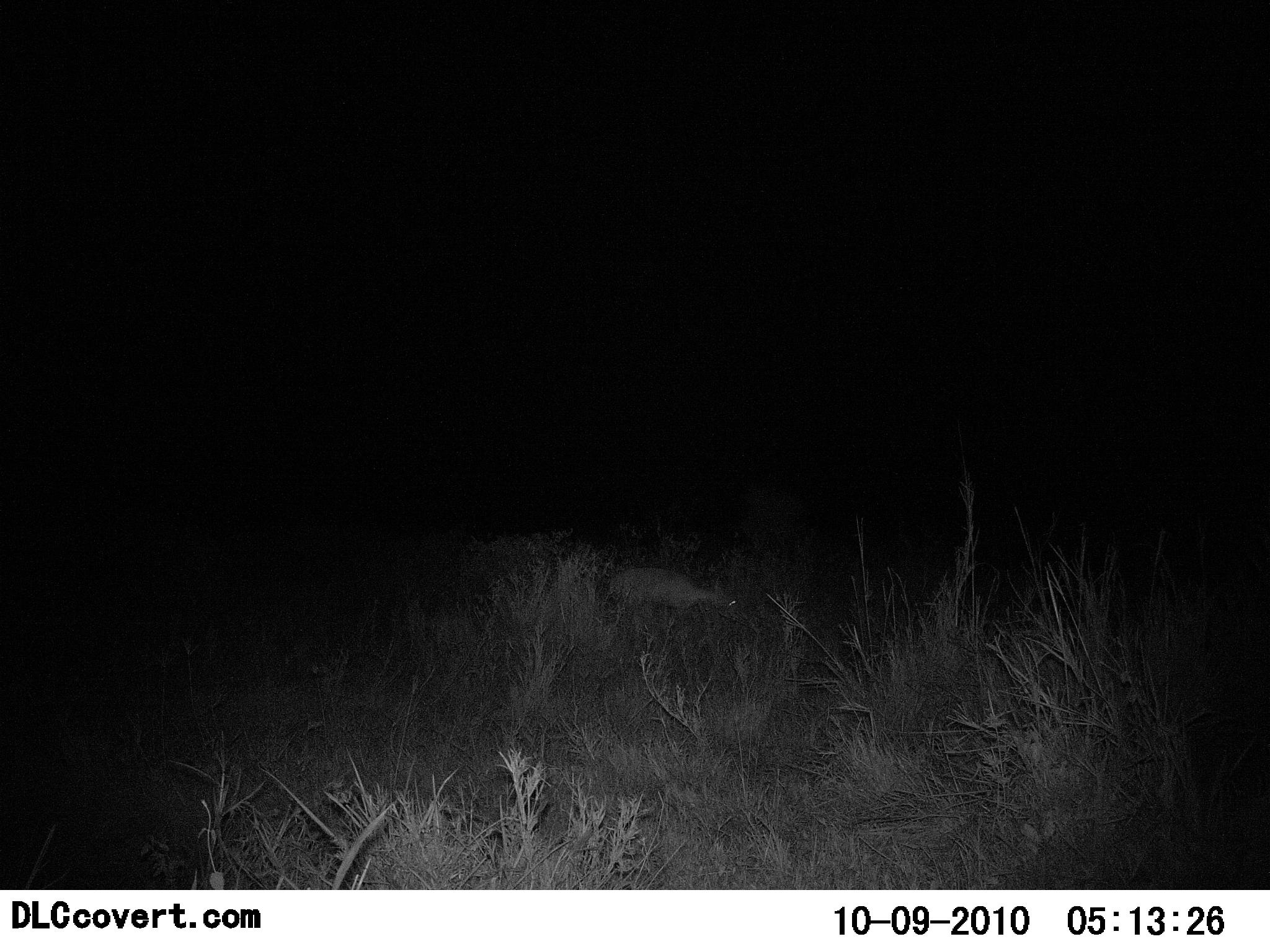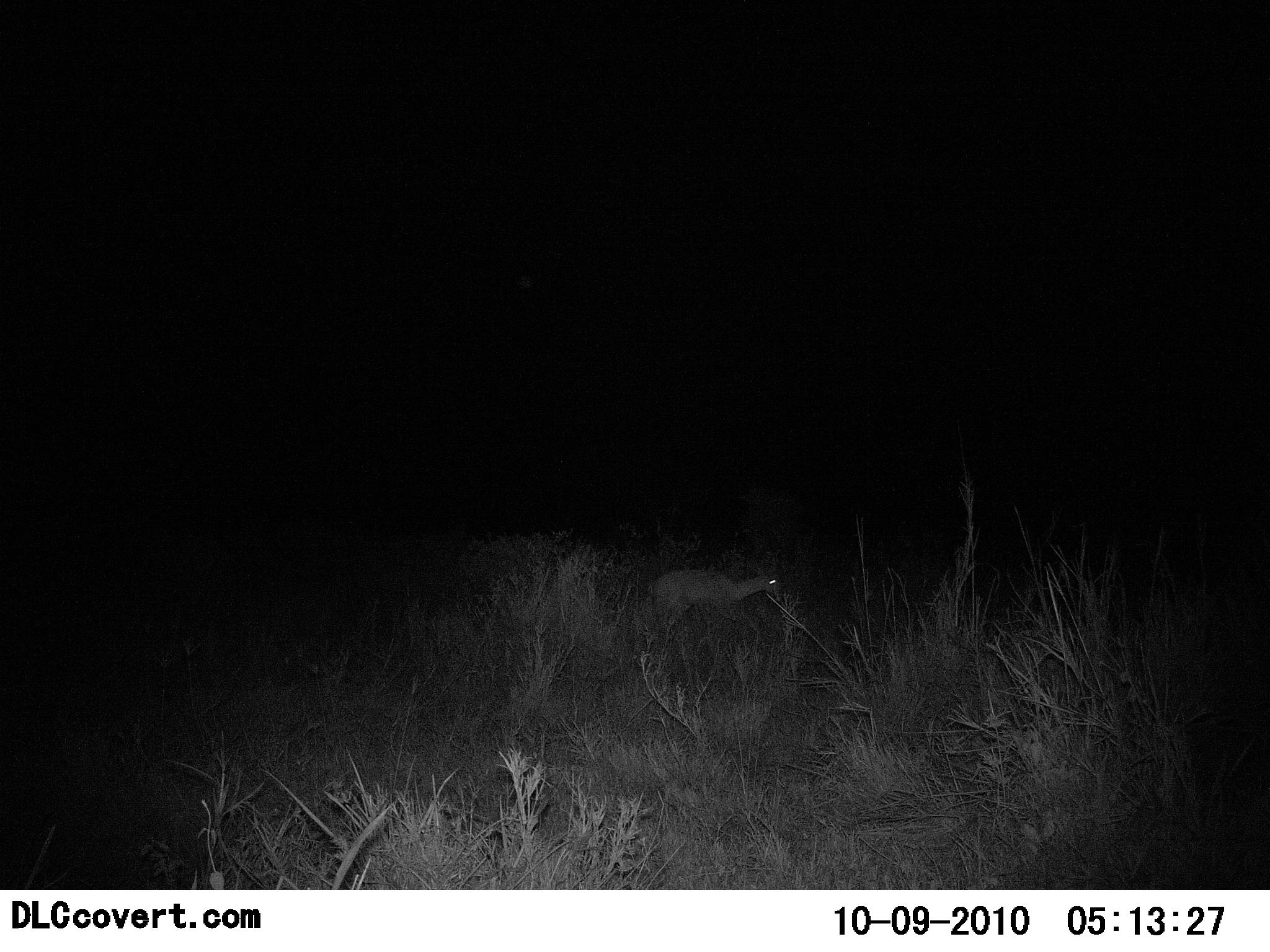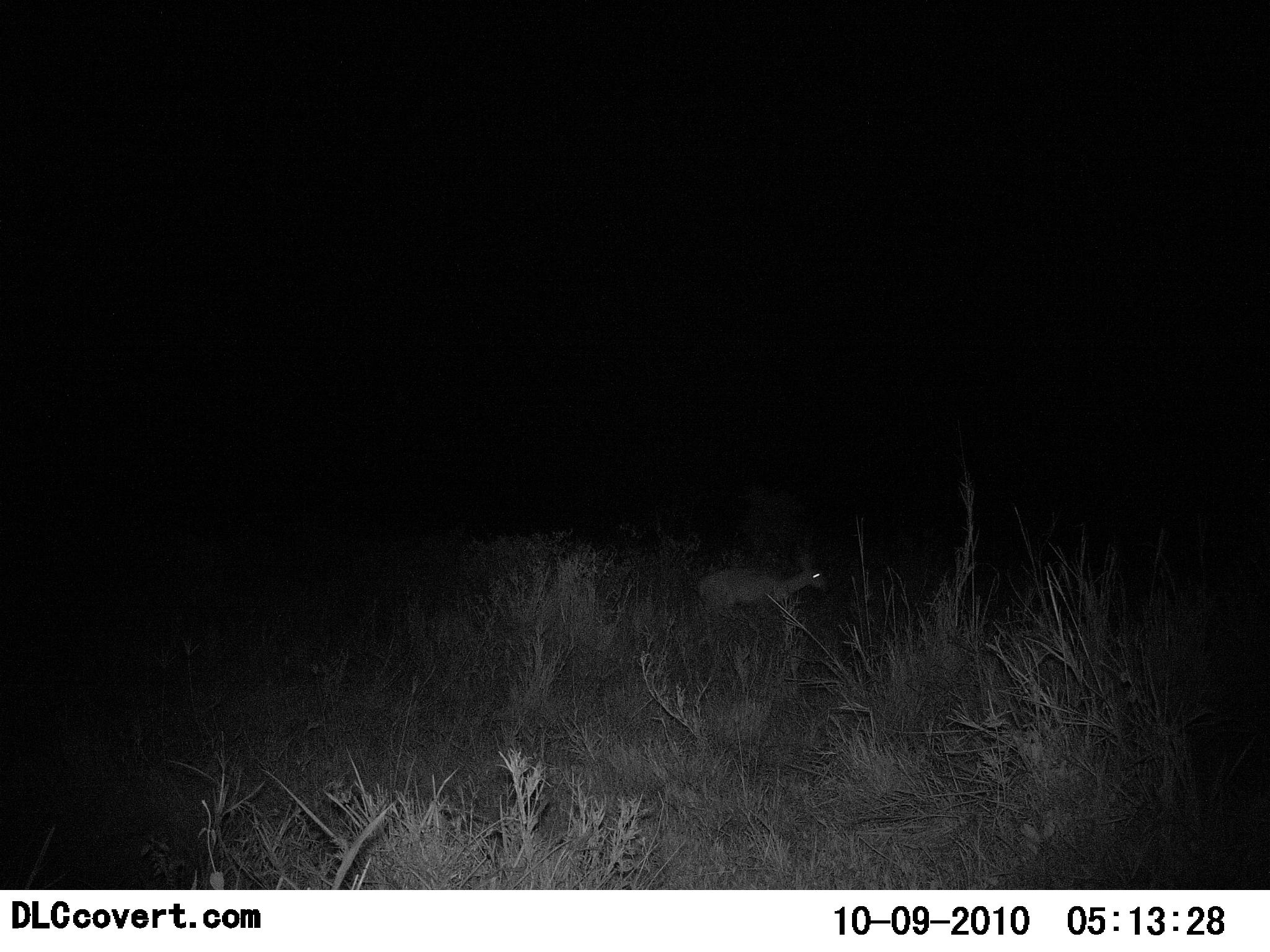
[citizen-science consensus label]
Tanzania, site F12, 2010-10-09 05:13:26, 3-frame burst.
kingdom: Animalia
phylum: Chordata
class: Mammalia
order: Artiodactyla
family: Bovidae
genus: Madoqua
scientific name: Madoqua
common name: dikdik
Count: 1.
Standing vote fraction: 0%.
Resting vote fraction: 0%.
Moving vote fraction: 100%.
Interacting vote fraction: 0%.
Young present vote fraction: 0%.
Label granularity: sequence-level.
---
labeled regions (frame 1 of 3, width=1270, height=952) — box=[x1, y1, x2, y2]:
animal: box=[607, 565, 738, 626]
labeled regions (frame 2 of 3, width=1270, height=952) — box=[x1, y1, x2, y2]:
animal: box=[651, 566, 785, 630]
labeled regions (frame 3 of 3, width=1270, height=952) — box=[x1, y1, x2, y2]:
animal: box=[693, 556, 831, 624]